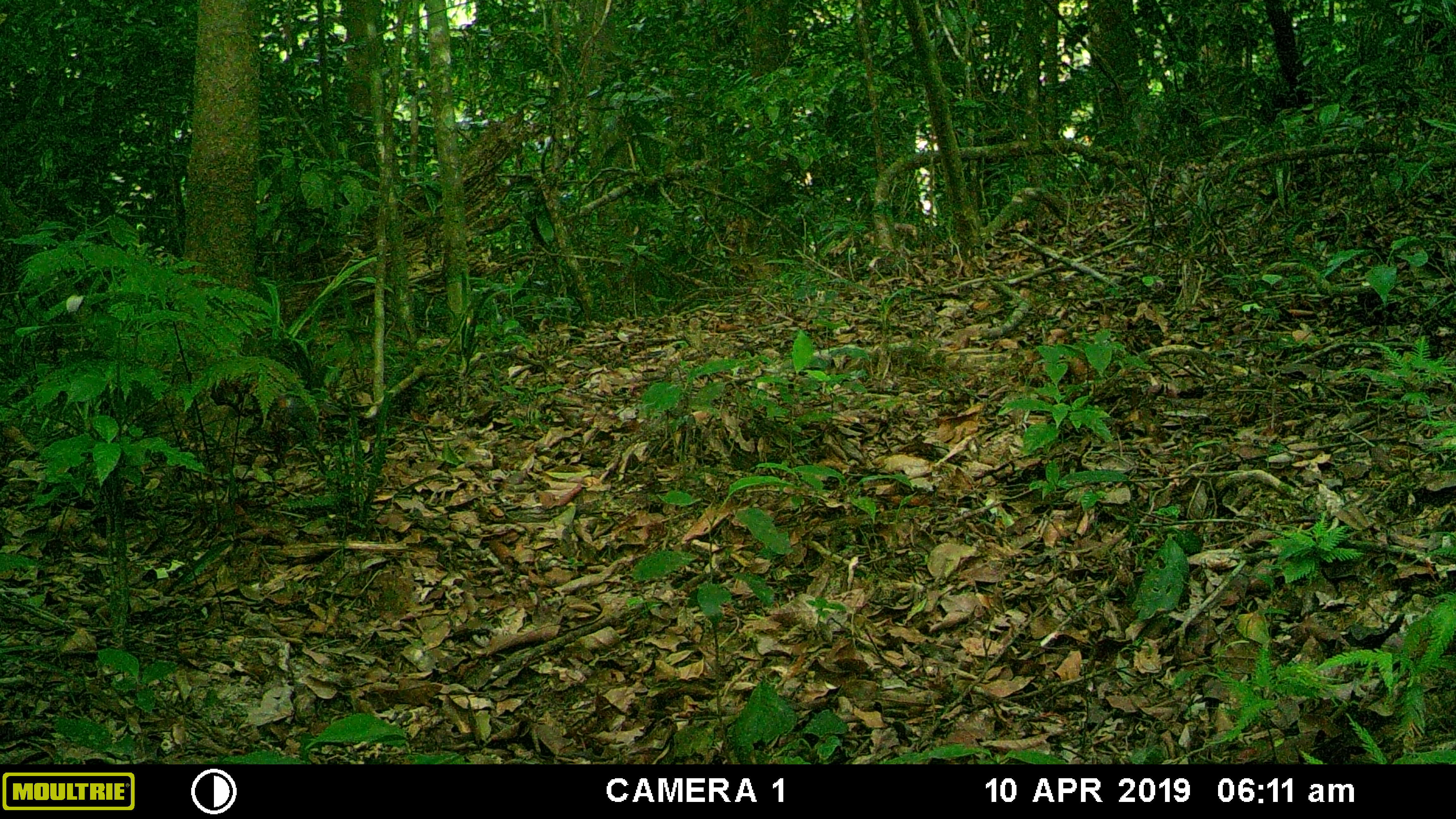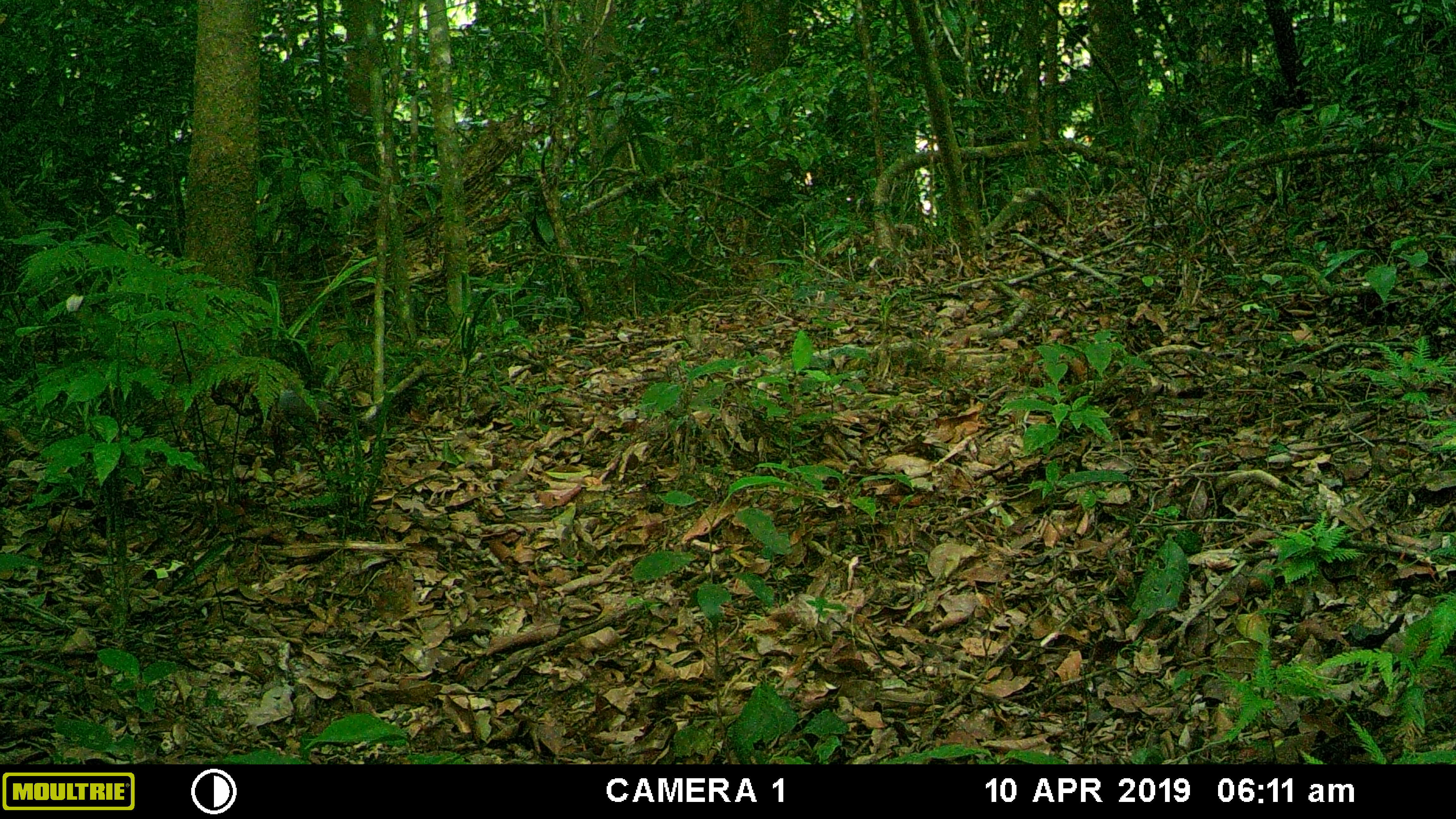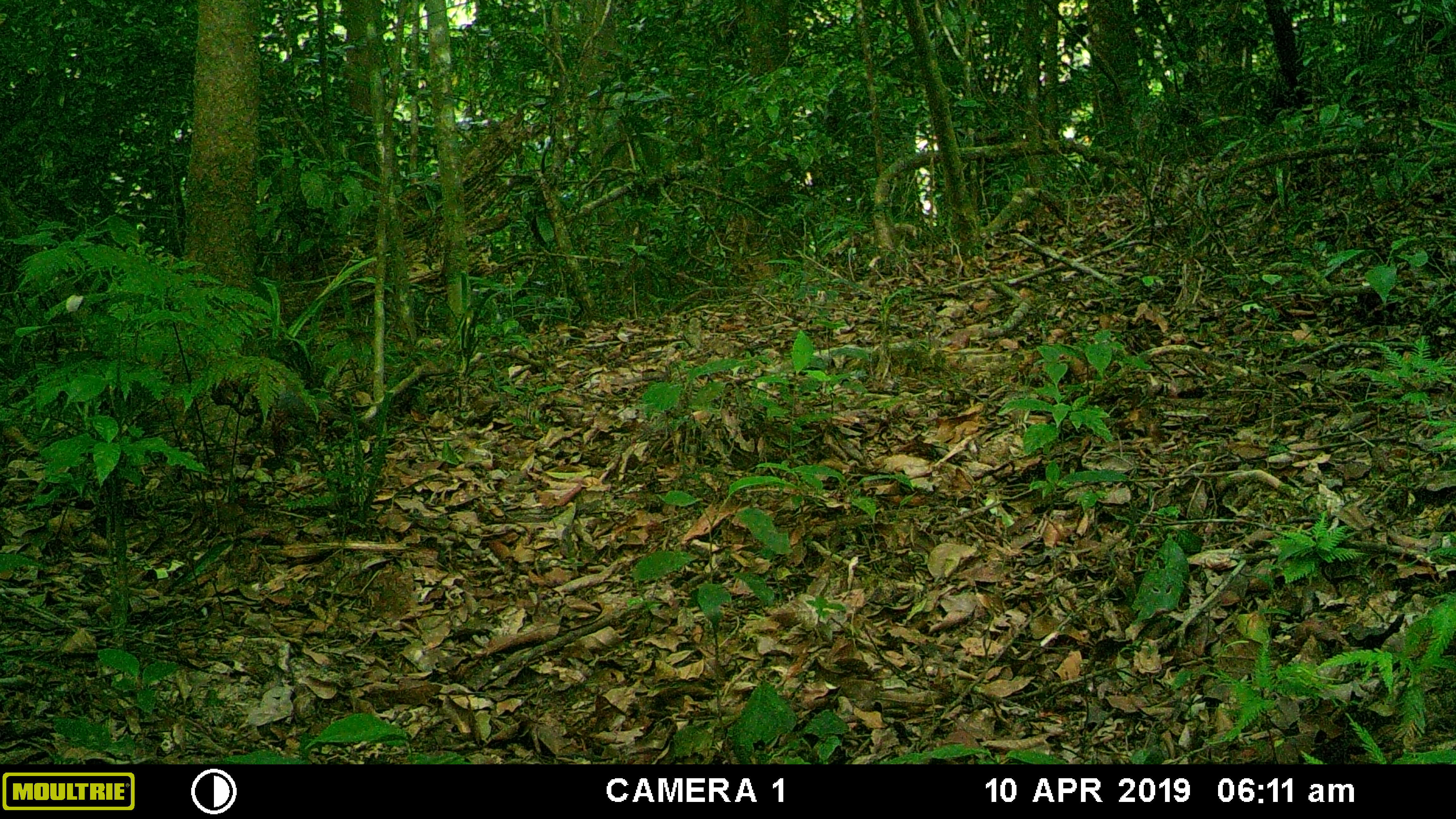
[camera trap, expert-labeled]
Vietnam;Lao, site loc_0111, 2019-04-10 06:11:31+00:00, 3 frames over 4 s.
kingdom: Animalia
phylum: Chordata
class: Aves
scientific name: Aves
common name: bird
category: unidentified bird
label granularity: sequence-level